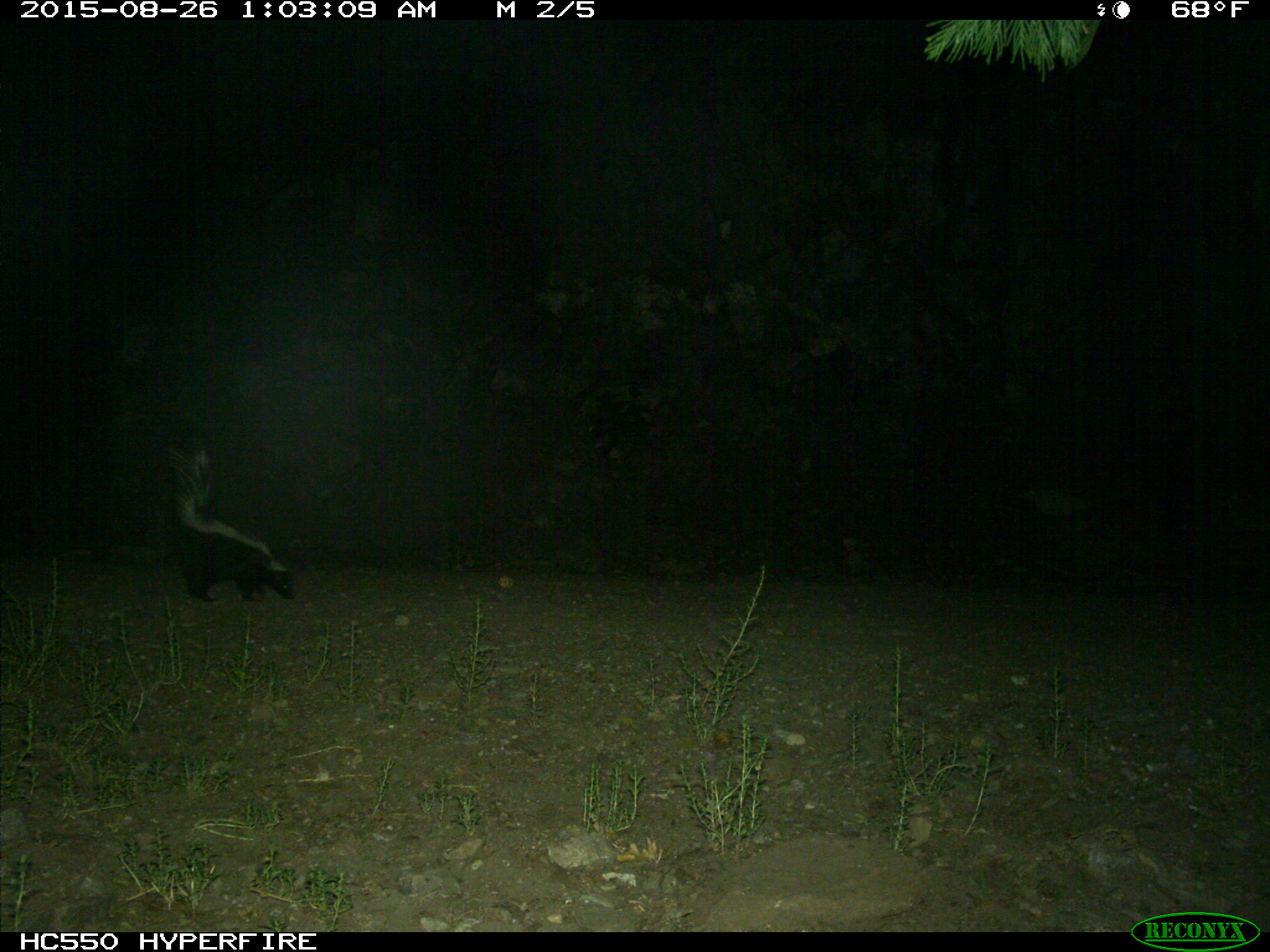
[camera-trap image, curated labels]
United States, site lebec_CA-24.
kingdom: Animalia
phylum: Chordata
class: Mammalia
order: Carnivora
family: Mephitidae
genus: Mephitis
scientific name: Mephitis mephitis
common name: striped skunk